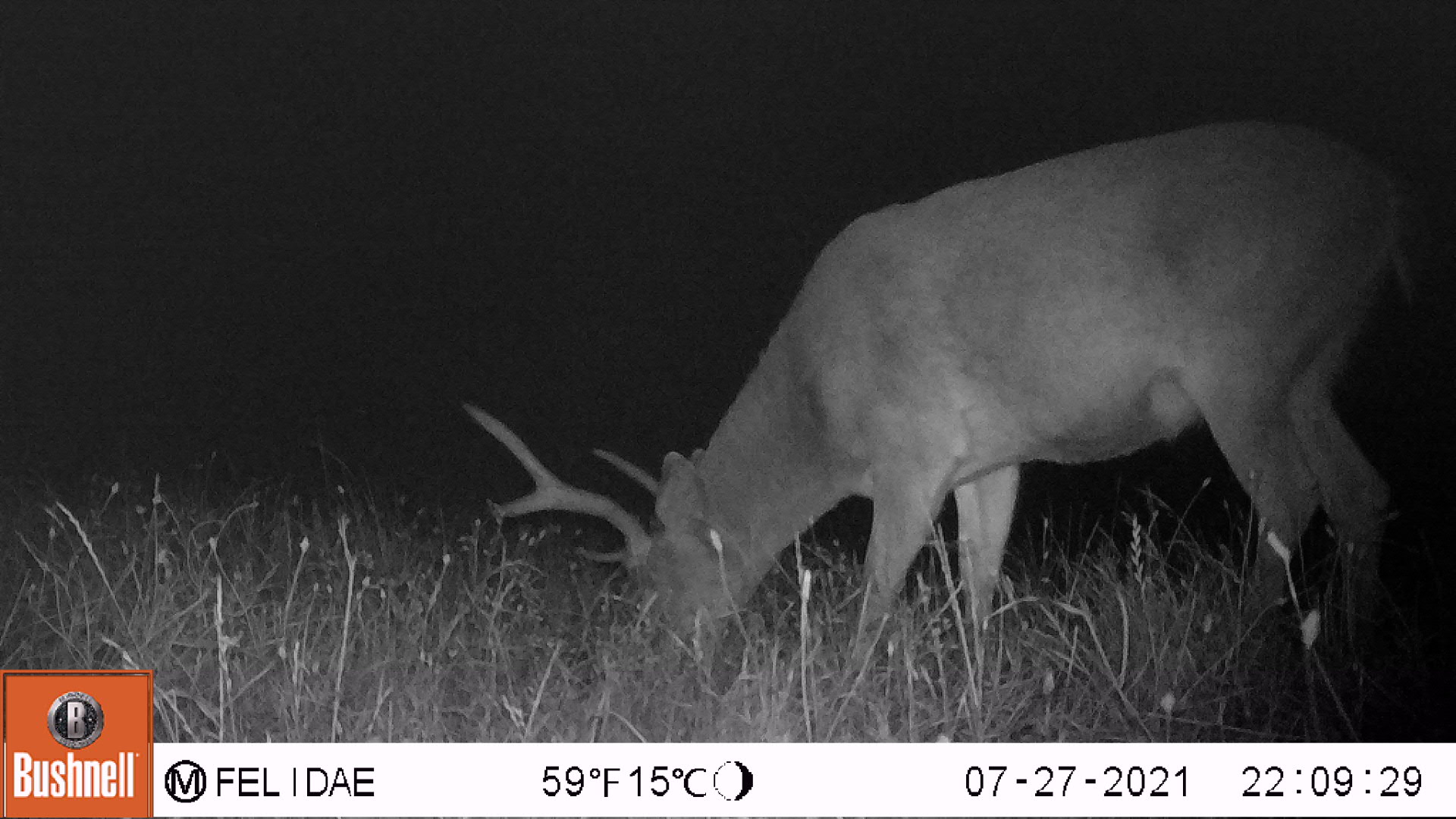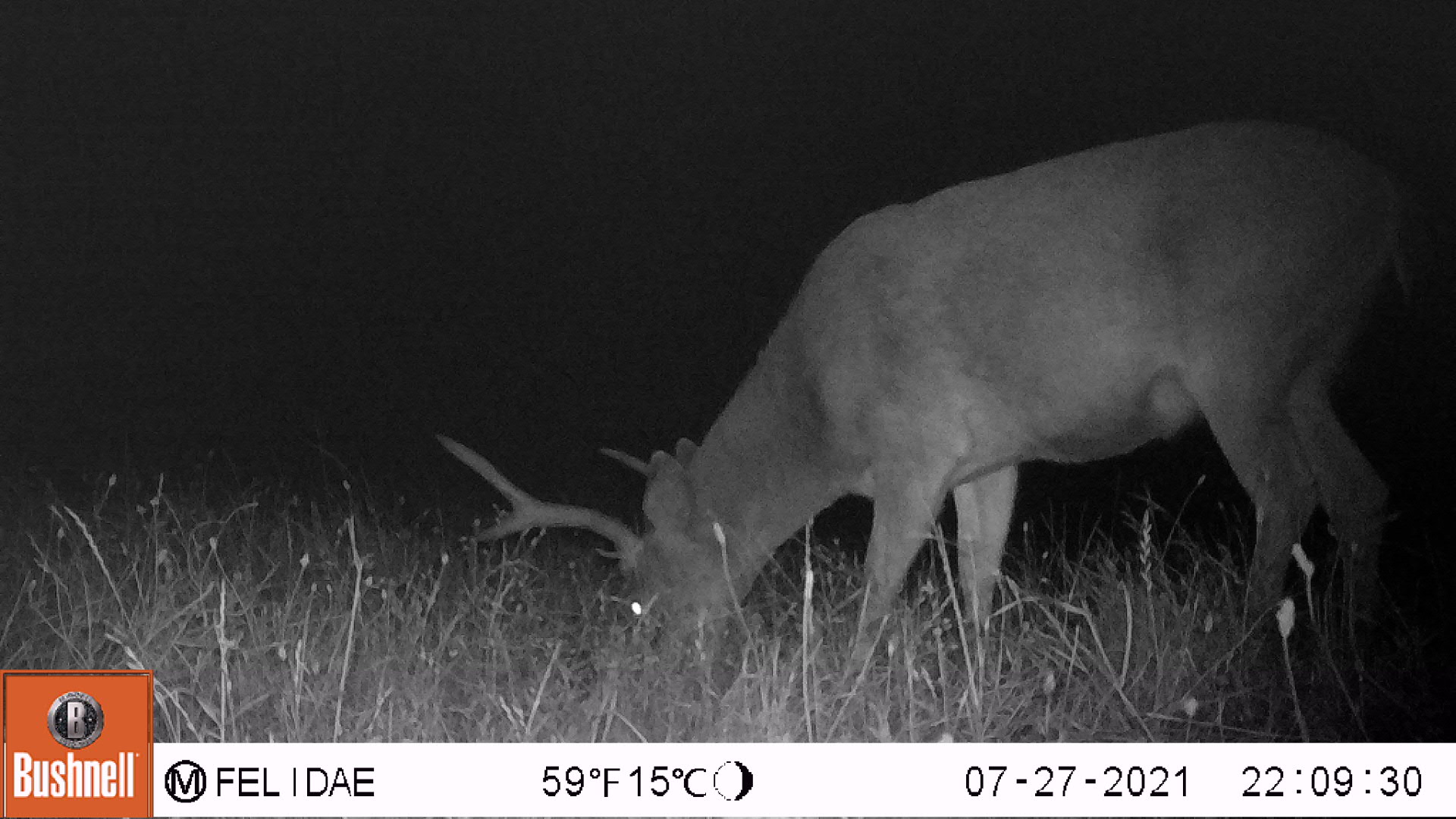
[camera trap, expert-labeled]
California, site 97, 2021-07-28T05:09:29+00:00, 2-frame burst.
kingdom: Animalia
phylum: Chordata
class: Mammalia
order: Artiodactyla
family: Cervidae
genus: Odocoileus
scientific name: Odocoileus hemionus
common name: mule deer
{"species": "mule deer (Odocoileus hemionus)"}